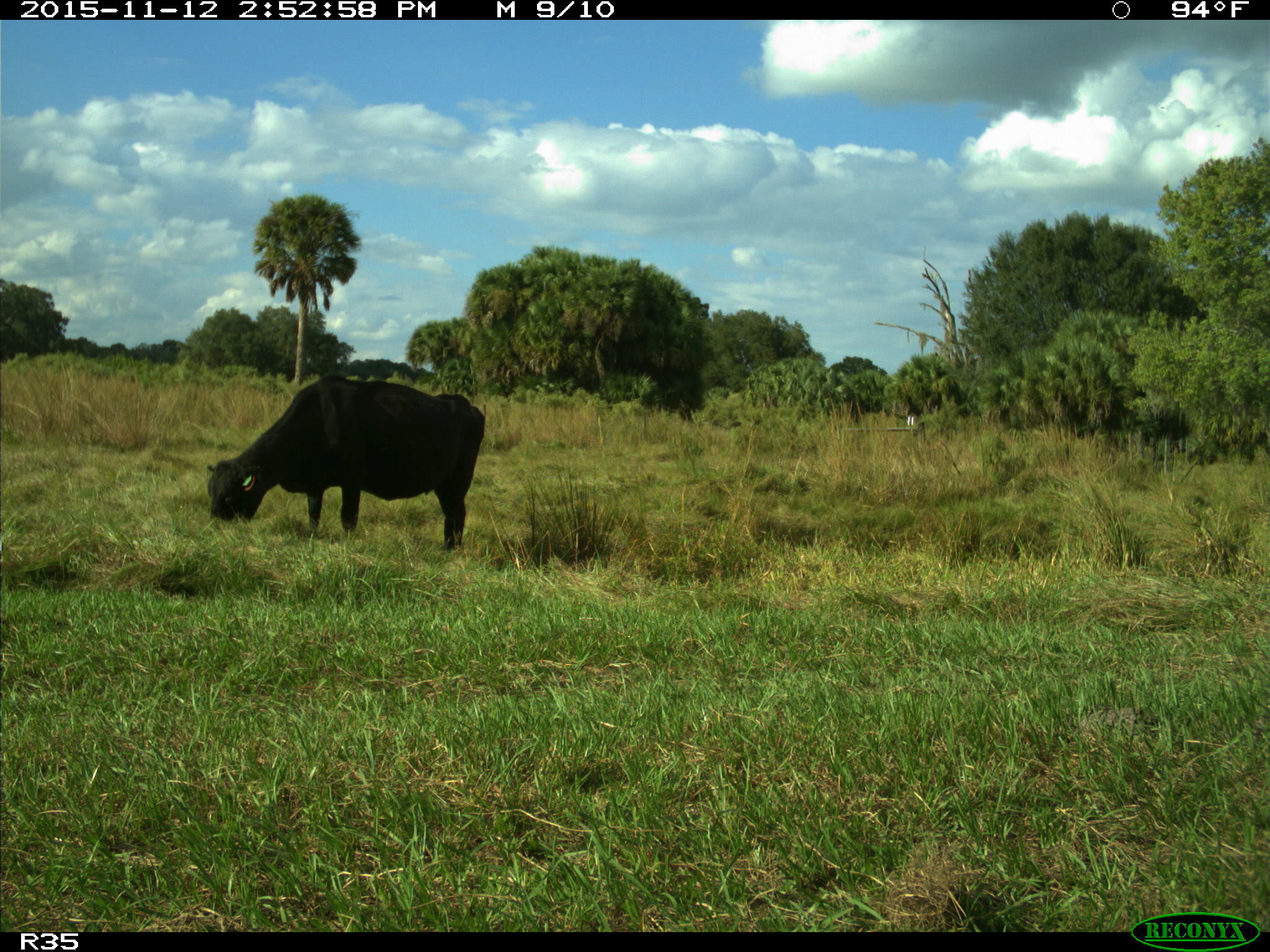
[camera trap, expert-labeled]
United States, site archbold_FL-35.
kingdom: Animalia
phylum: Chordata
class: Mammalia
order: Artiodactyla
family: Bovidae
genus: Bos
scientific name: Bos taurus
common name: domestic cow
Bos taurus (domestic cow).